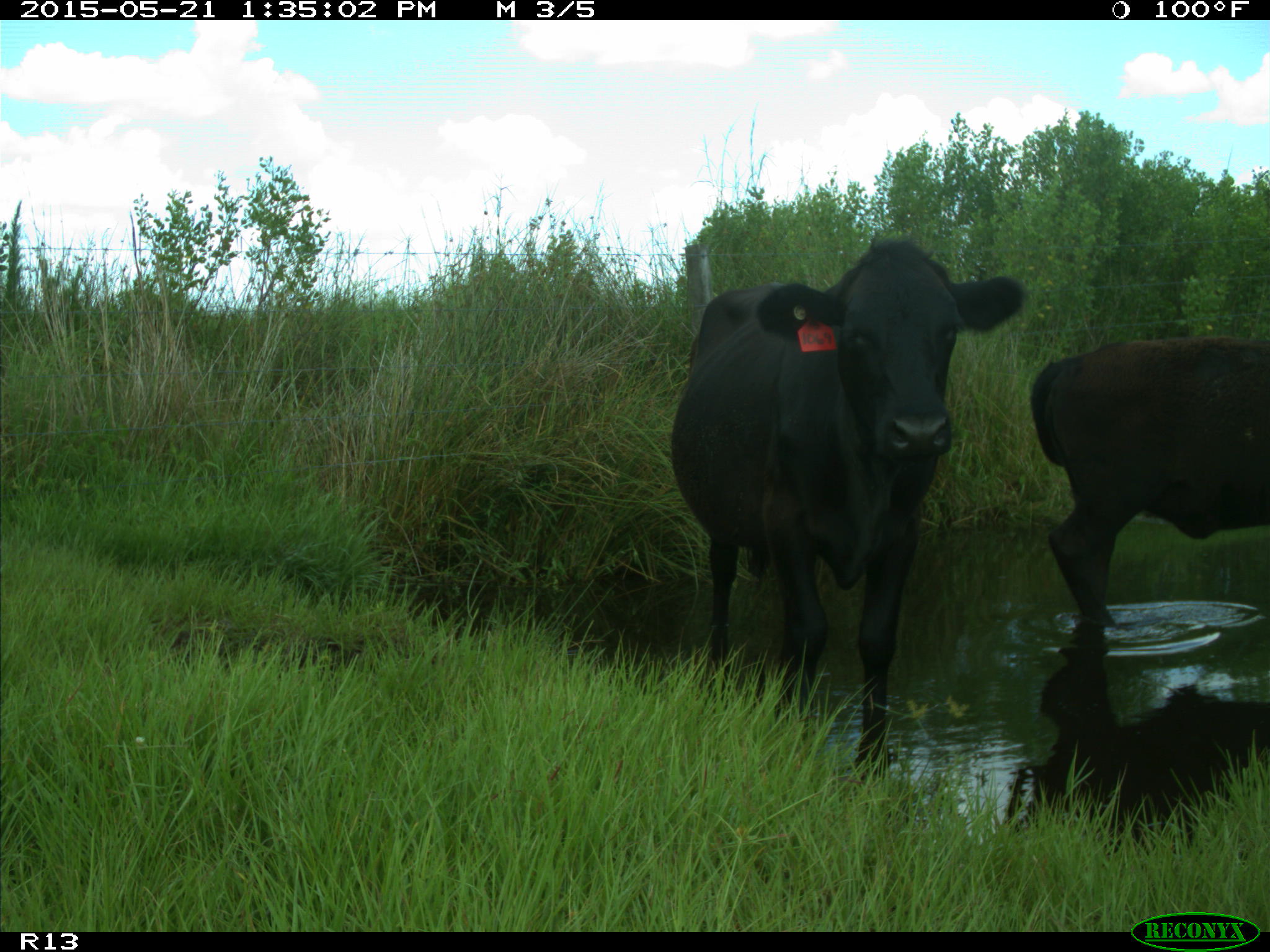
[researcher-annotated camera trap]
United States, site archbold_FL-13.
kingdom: Animalia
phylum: Chordata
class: Mammalia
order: Artiodactyla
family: Bovidae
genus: Bos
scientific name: Bos taurus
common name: domestic cow